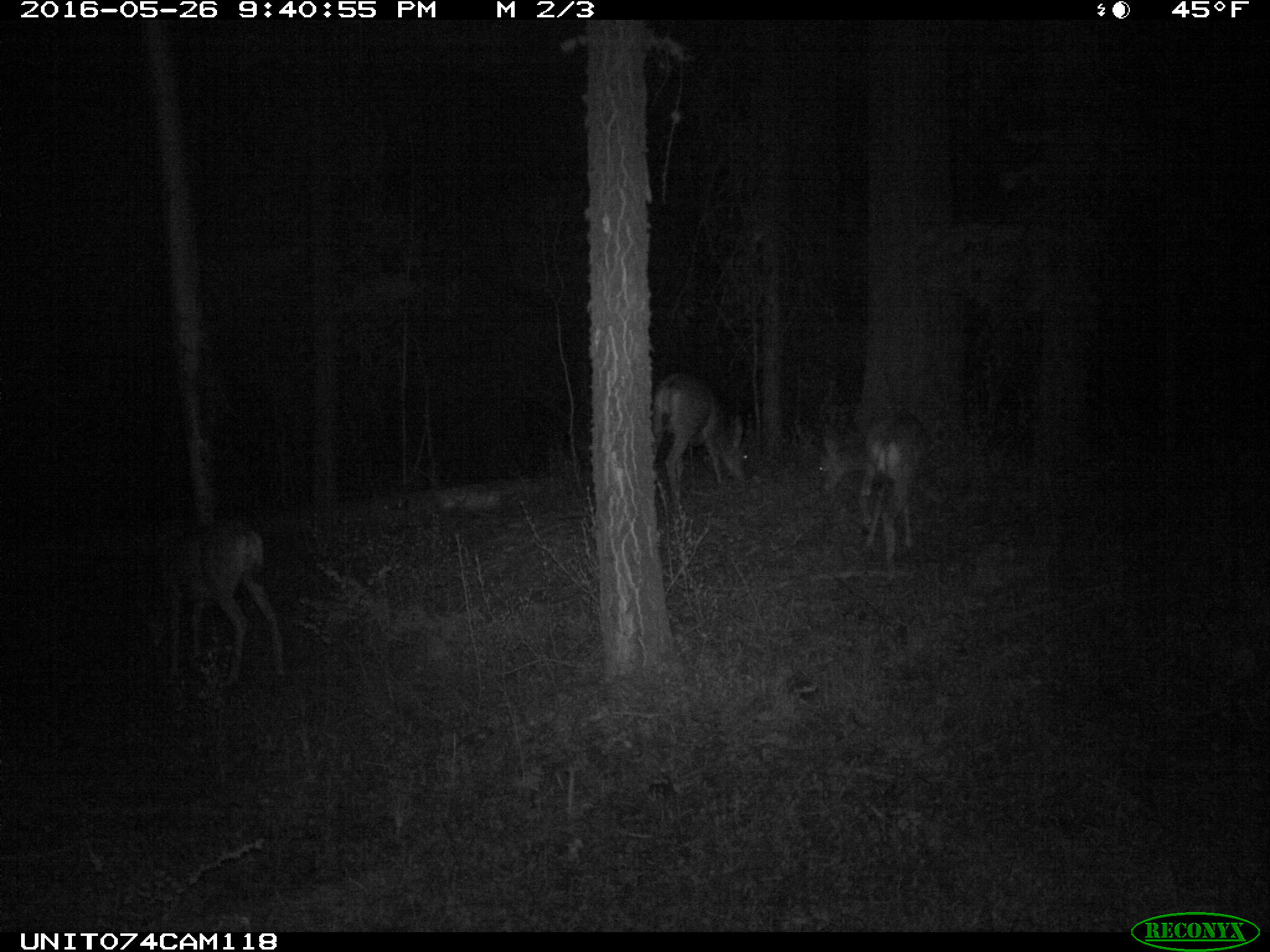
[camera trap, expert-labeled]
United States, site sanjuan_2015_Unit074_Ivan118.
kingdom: Animalia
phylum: Chordata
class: Mammalia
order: Artiodactyla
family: Cervidae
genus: Odocoileus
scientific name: Odocoileus hemionus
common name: mule deer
Odocoileus hemionus (mule deer).